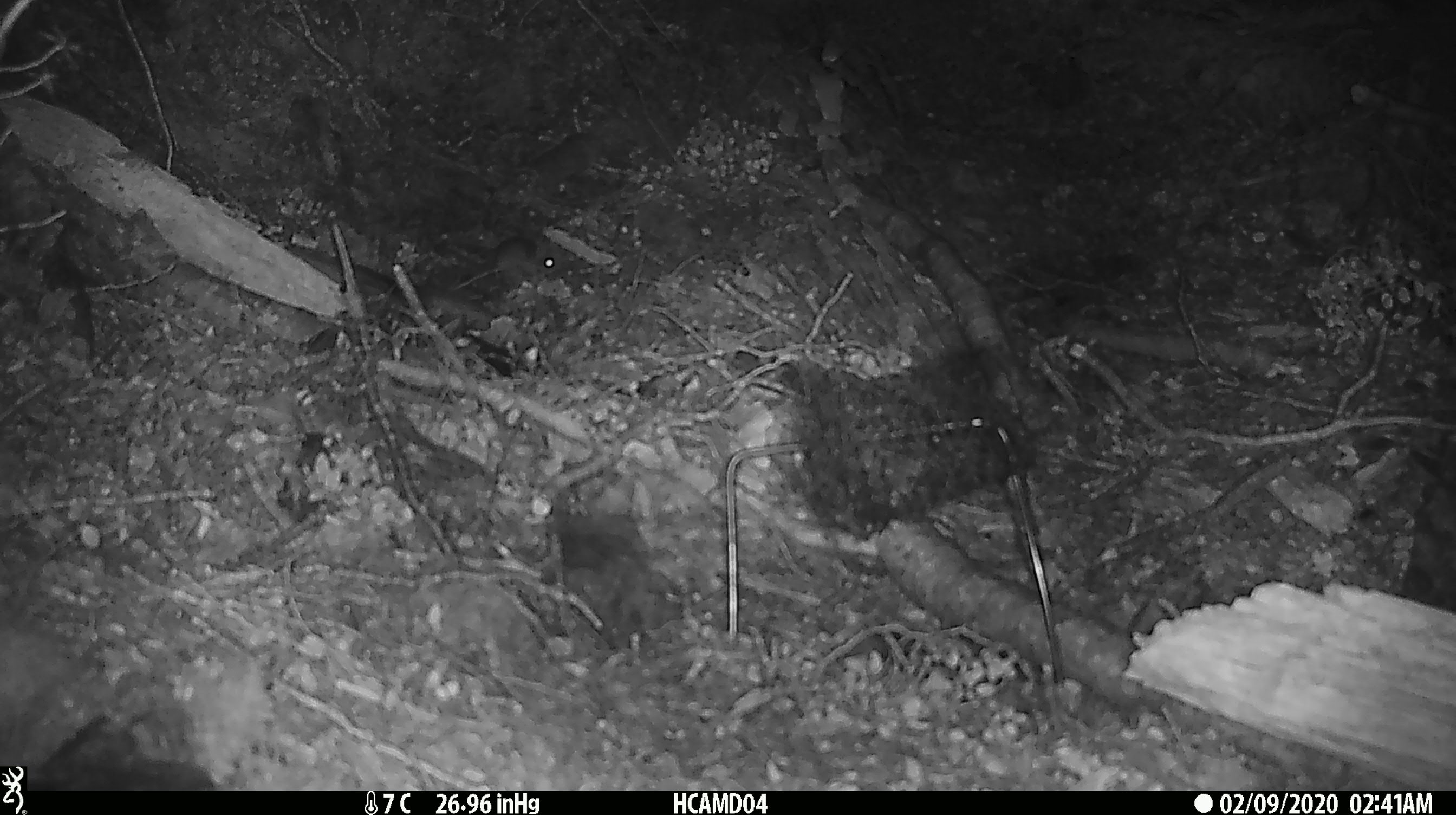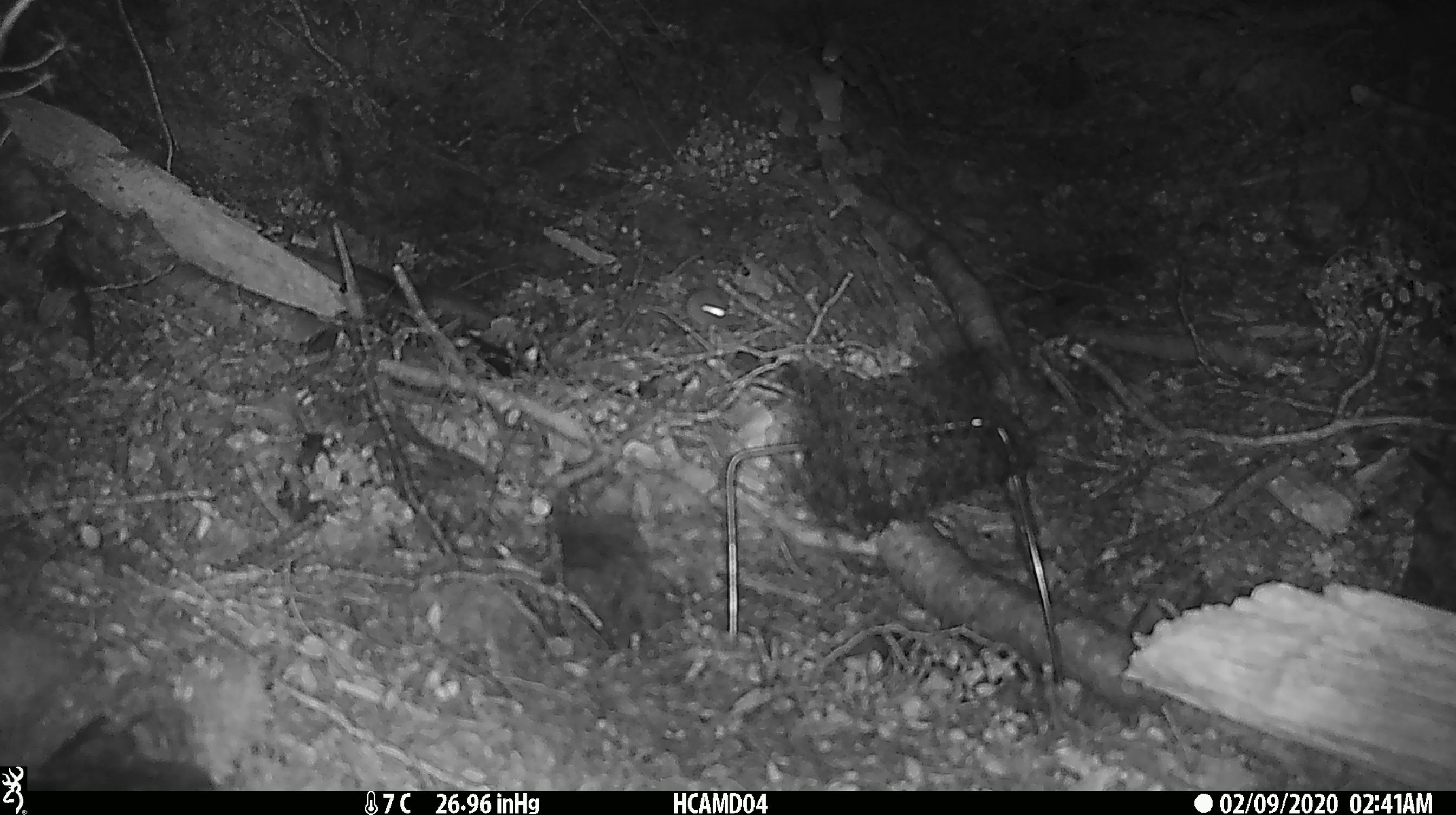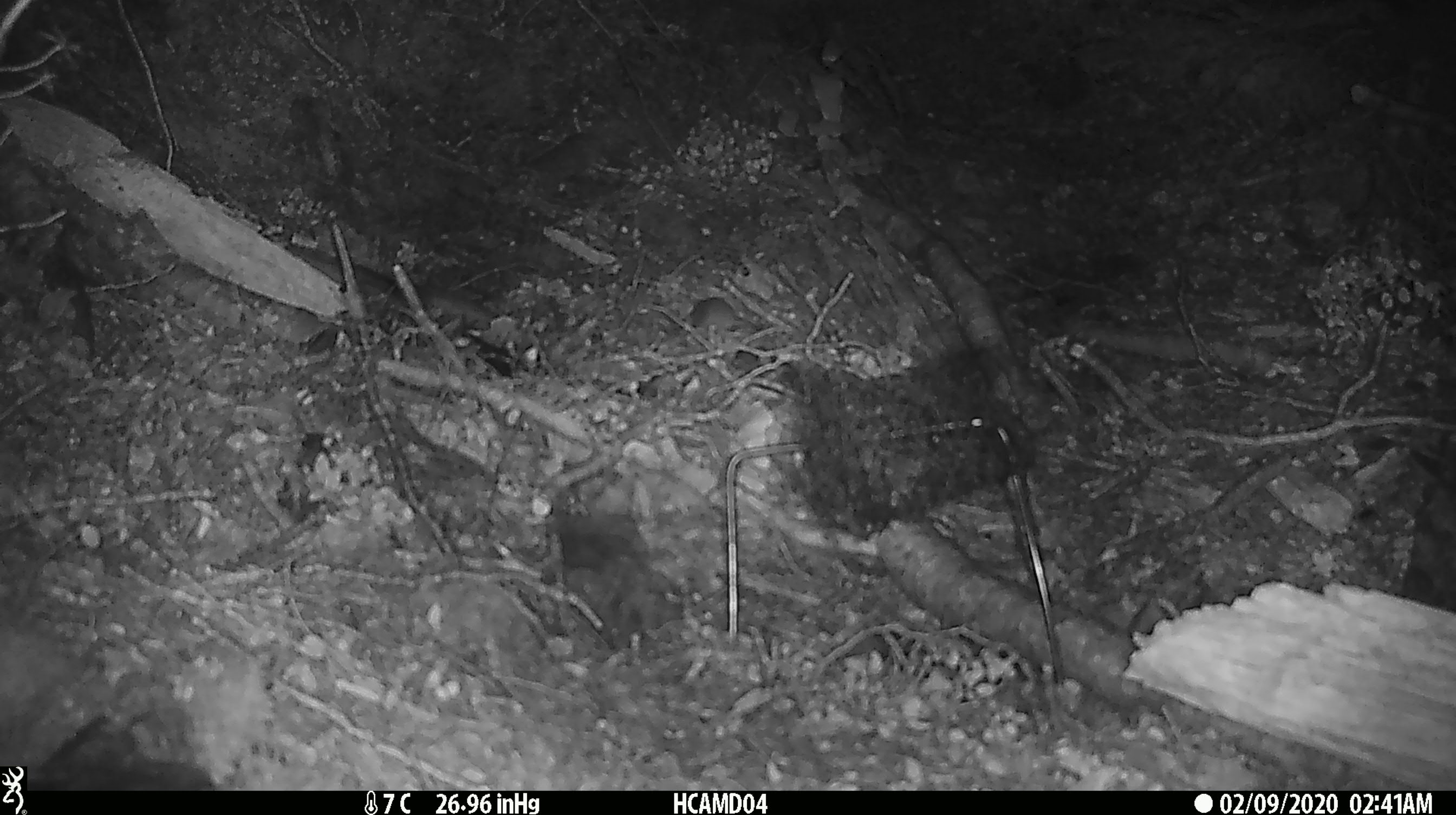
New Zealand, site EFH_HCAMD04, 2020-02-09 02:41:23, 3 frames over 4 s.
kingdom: Animalia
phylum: Chordata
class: Mammalia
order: Rodentia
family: Muridae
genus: Mus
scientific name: Mus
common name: mouse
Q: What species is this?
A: Mouse (Mus).